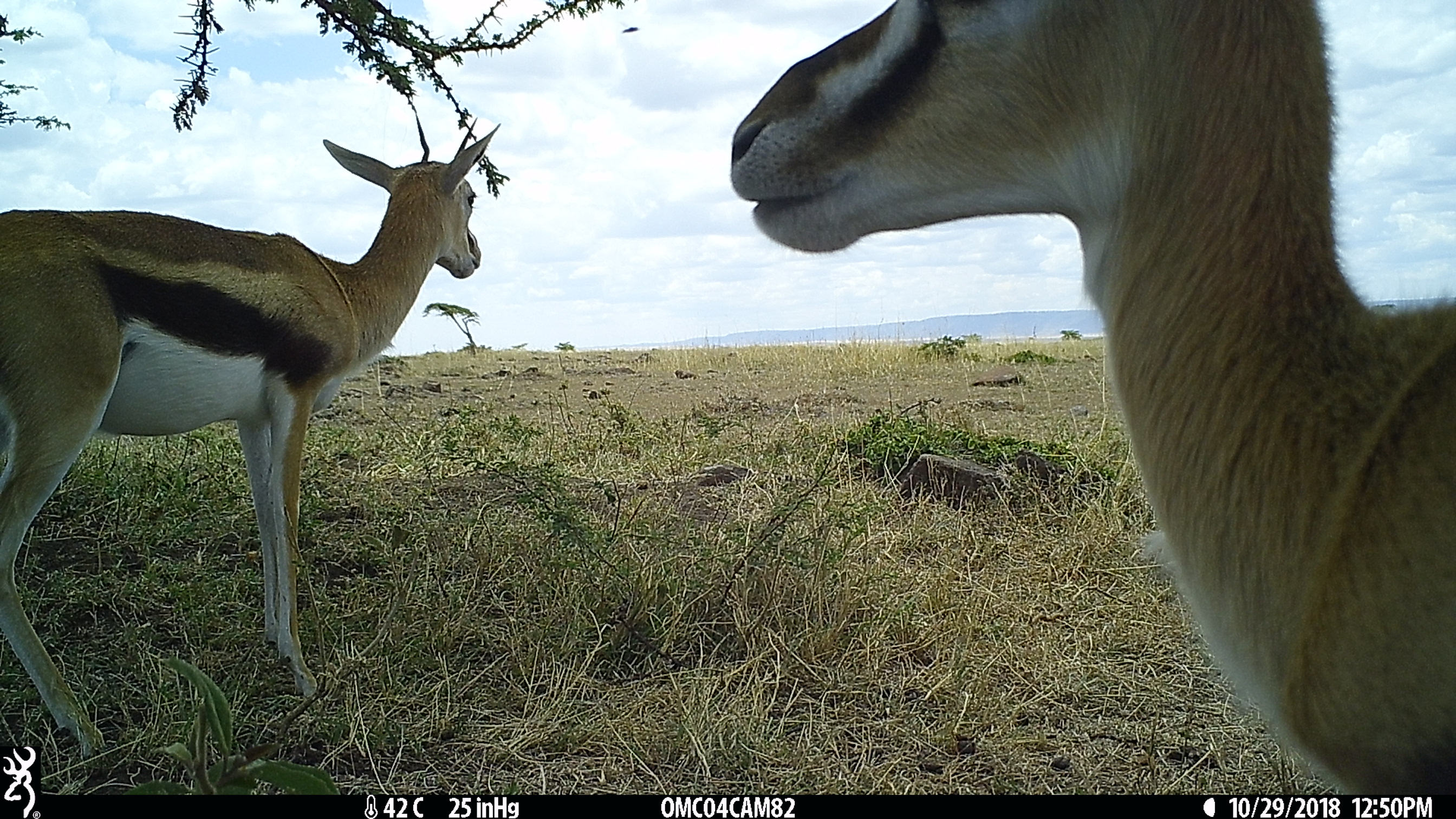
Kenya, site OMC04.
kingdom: Animalia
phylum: Chordata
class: Mammalia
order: Artiodactyla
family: Bovidae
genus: Eudorcas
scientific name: Eudorcas thomsonii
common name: thomon's gazelle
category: gazelle thomsons